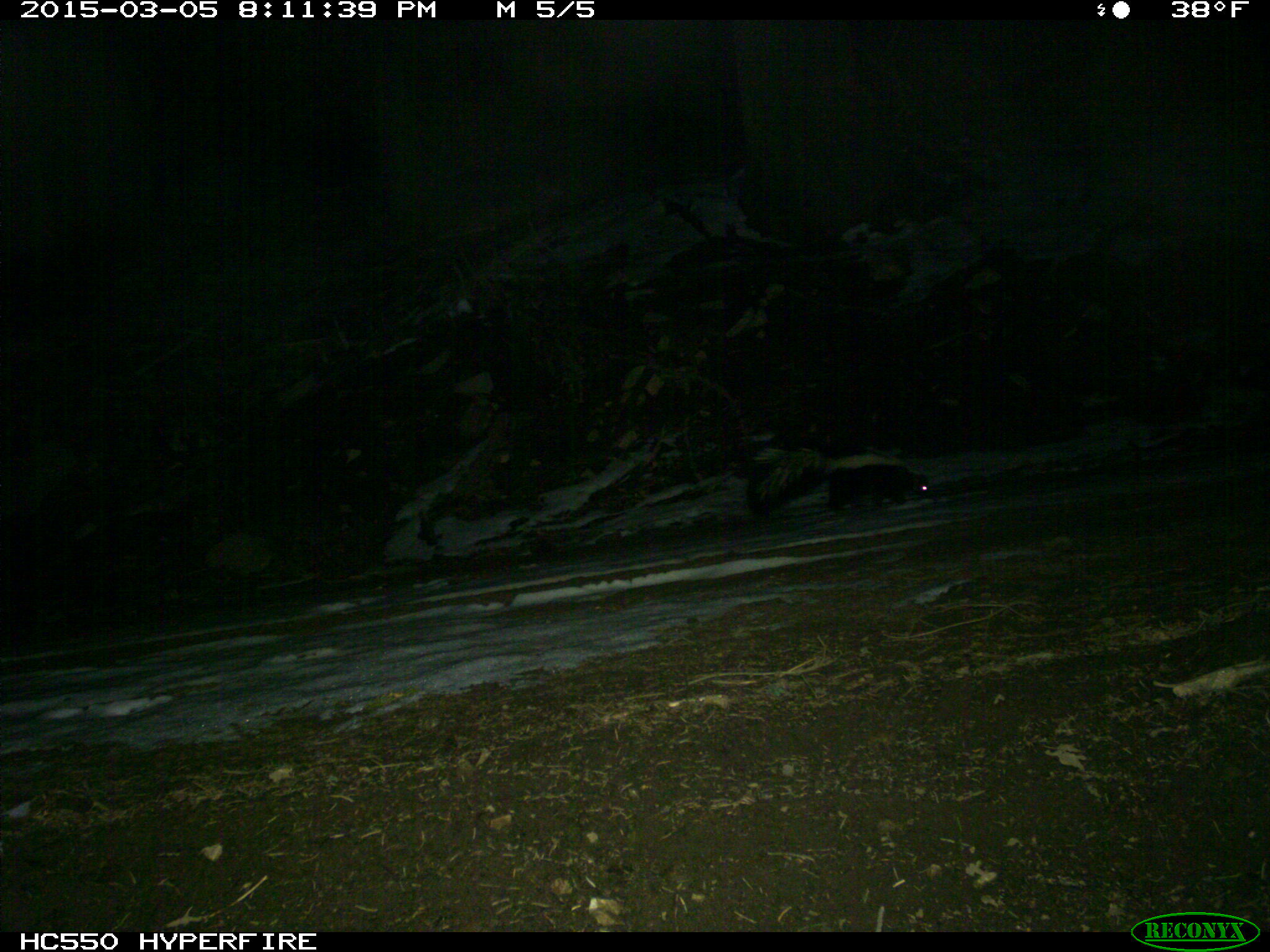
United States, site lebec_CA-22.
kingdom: Animalia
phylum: Chordata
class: Mammalia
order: Carnivora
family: Mephitidae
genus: Mephitis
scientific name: Mephitis mephitis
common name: striped skunk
Mephitis mephitis (striped skunk).